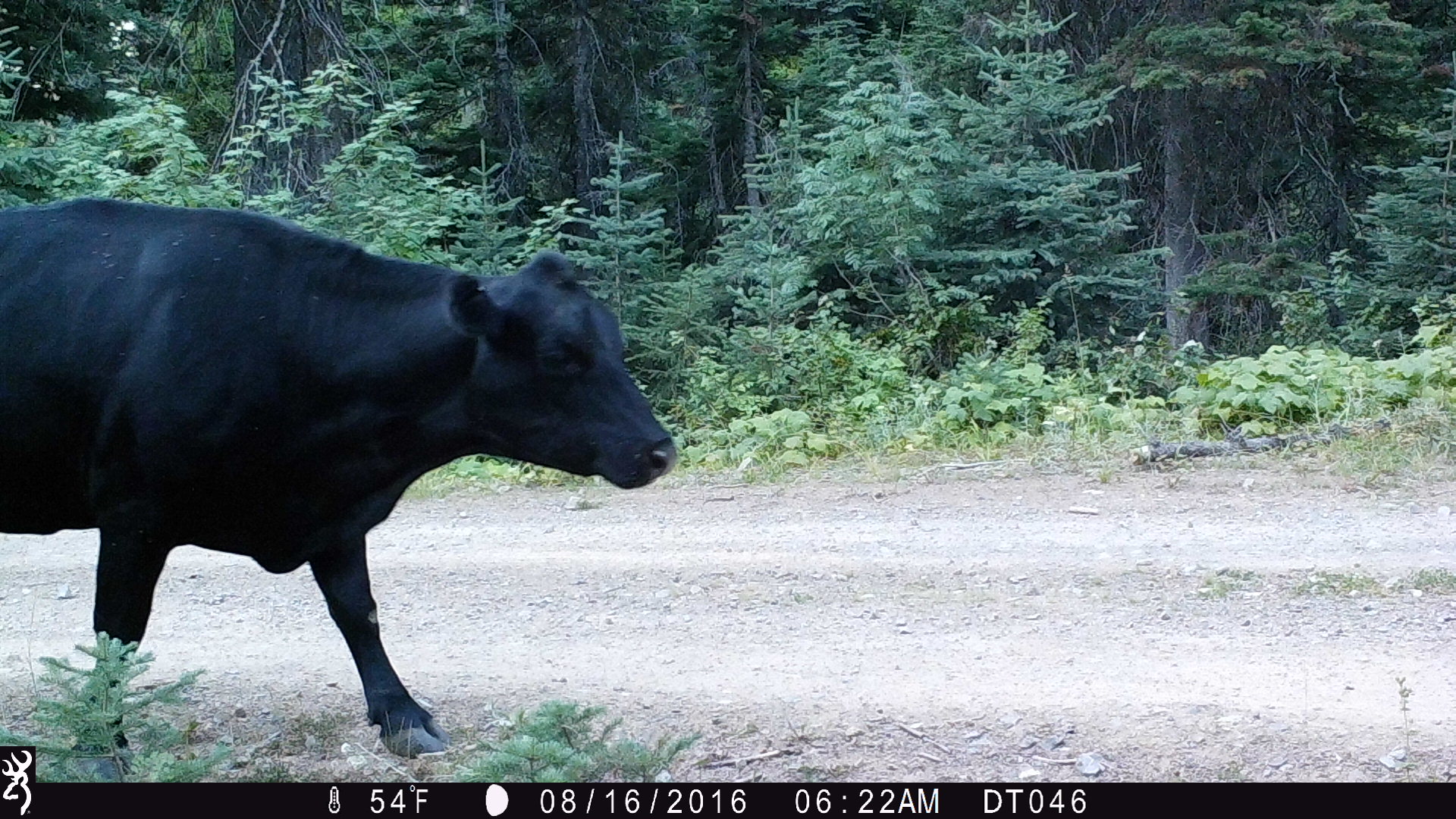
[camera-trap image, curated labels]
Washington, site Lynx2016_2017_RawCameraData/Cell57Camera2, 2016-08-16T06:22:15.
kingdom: Animalia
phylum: Chordata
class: Mammalia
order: Artiodactyla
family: Bovidae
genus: Bos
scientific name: Bos taurus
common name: domestic cattle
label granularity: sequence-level